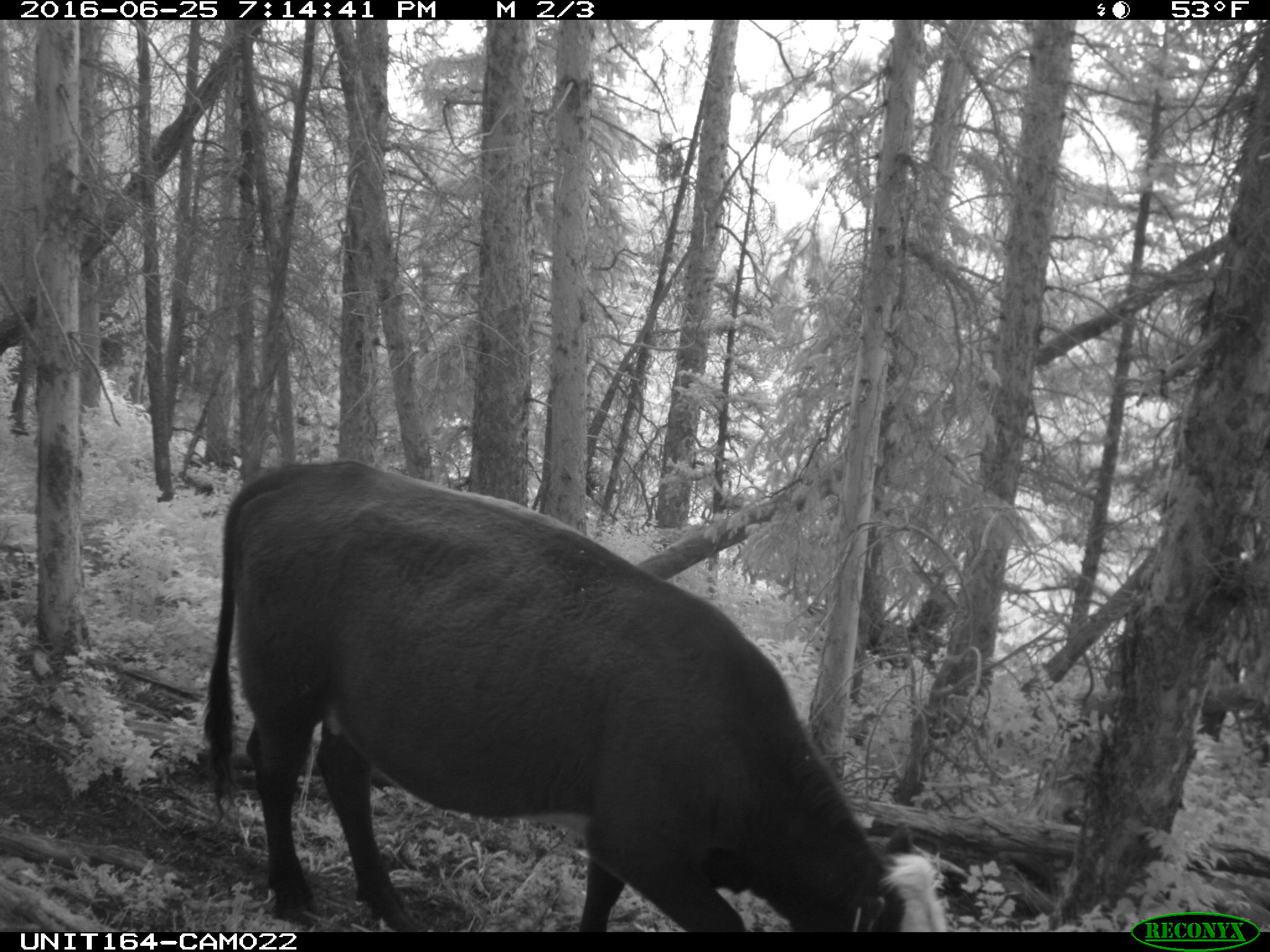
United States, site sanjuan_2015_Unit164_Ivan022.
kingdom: Animalia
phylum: Chordata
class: Mammalia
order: Artiodactyla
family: Bovidae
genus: Bos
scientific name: Bos taurus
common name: domestic cow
Bos taurus (domestic cow).